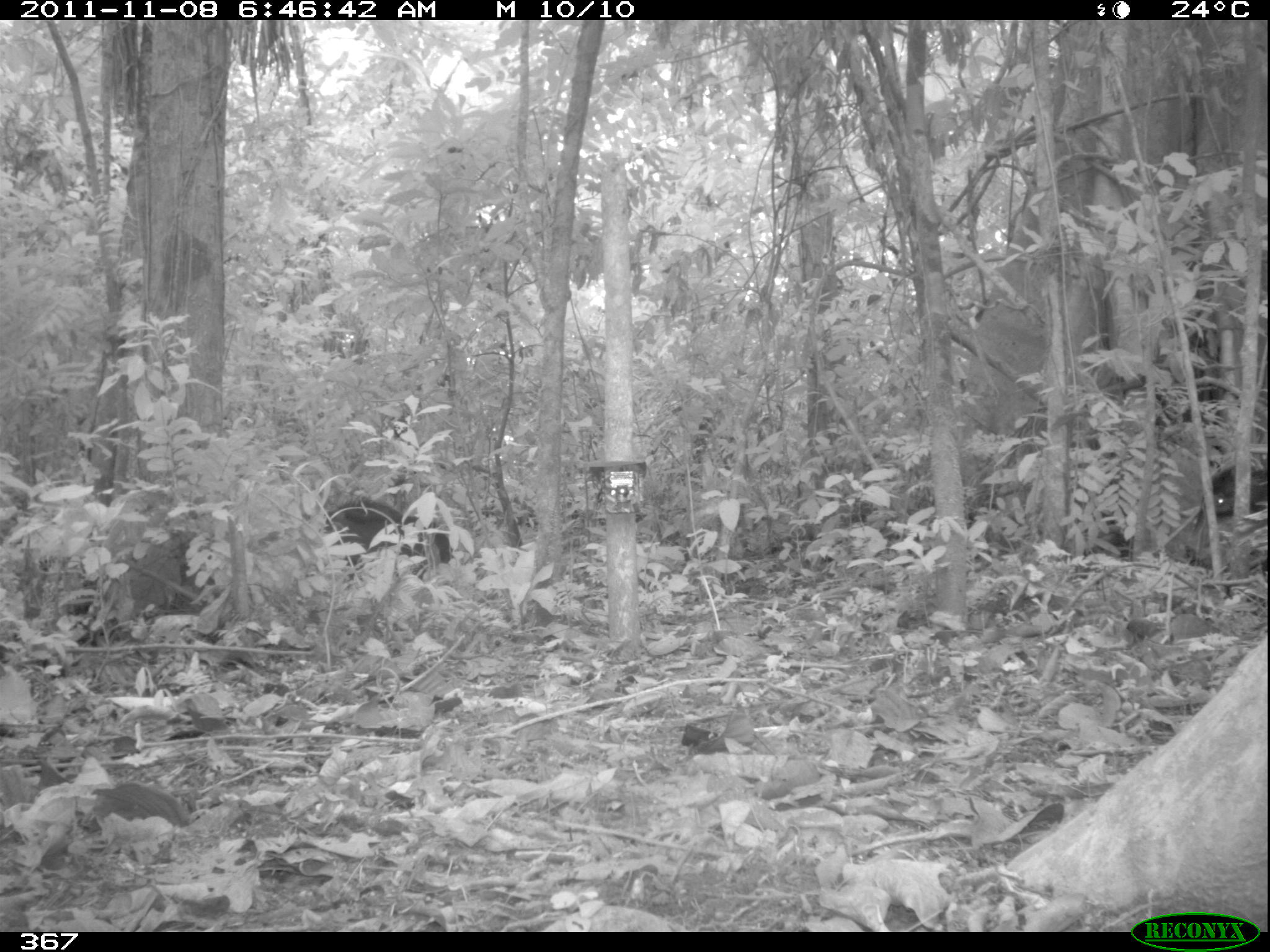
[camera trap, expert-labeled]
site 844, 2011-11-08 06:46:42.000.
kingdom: Animalia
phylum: Chordata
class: Mammalia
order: Artiodactyla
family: Tayassuidae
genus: Tayassu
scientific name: Tayassu pecari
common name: white-lipped peccary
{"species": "Tayassu pecari (white-lipped peccary)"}